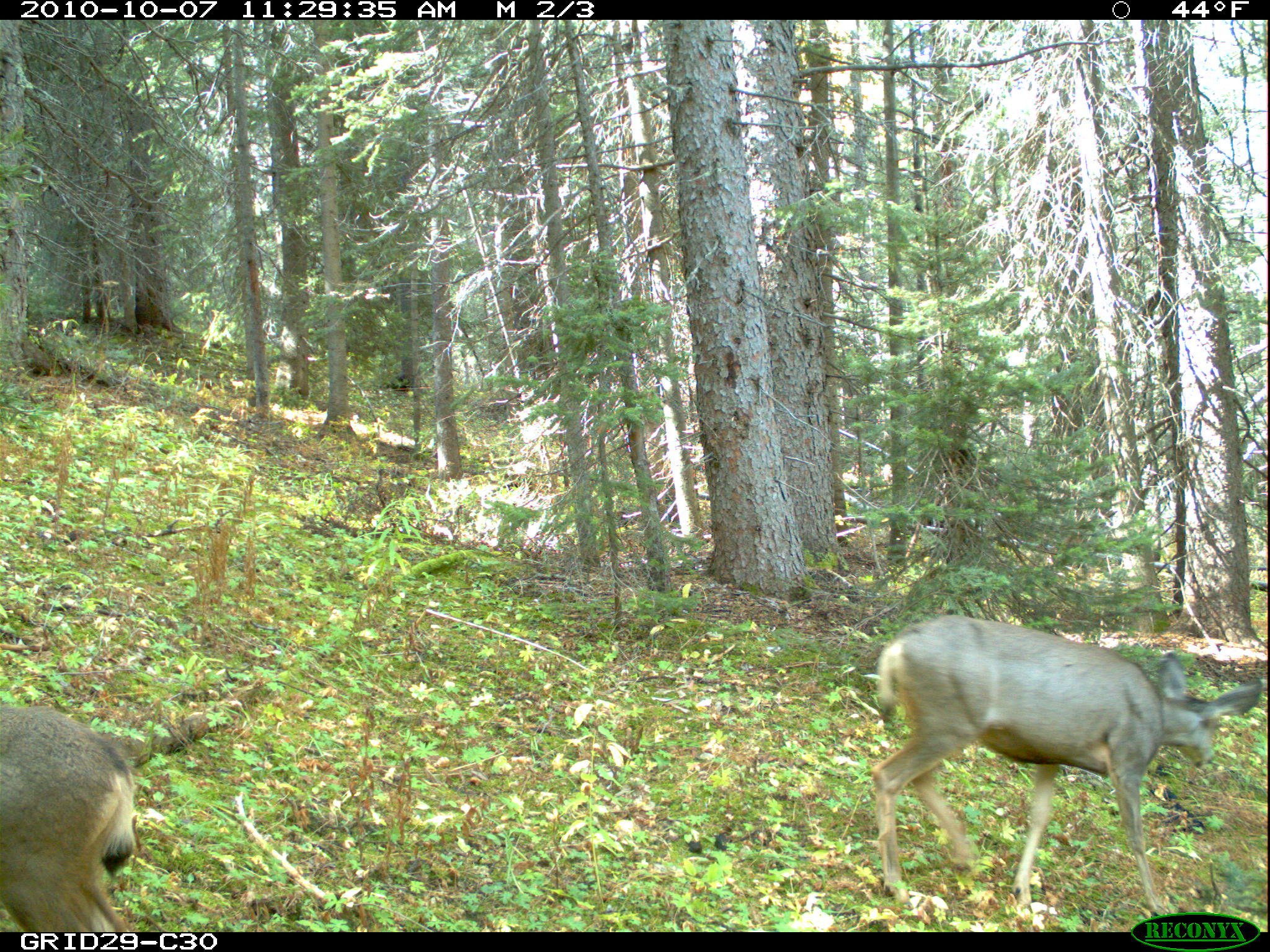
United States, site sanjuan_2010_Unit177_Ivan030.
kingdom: Animalia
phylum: Chordata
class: Mammalia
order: Artiodactyla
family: Cervidae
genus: Odocoileus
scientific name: Odocoileus hemionus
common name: mule deer